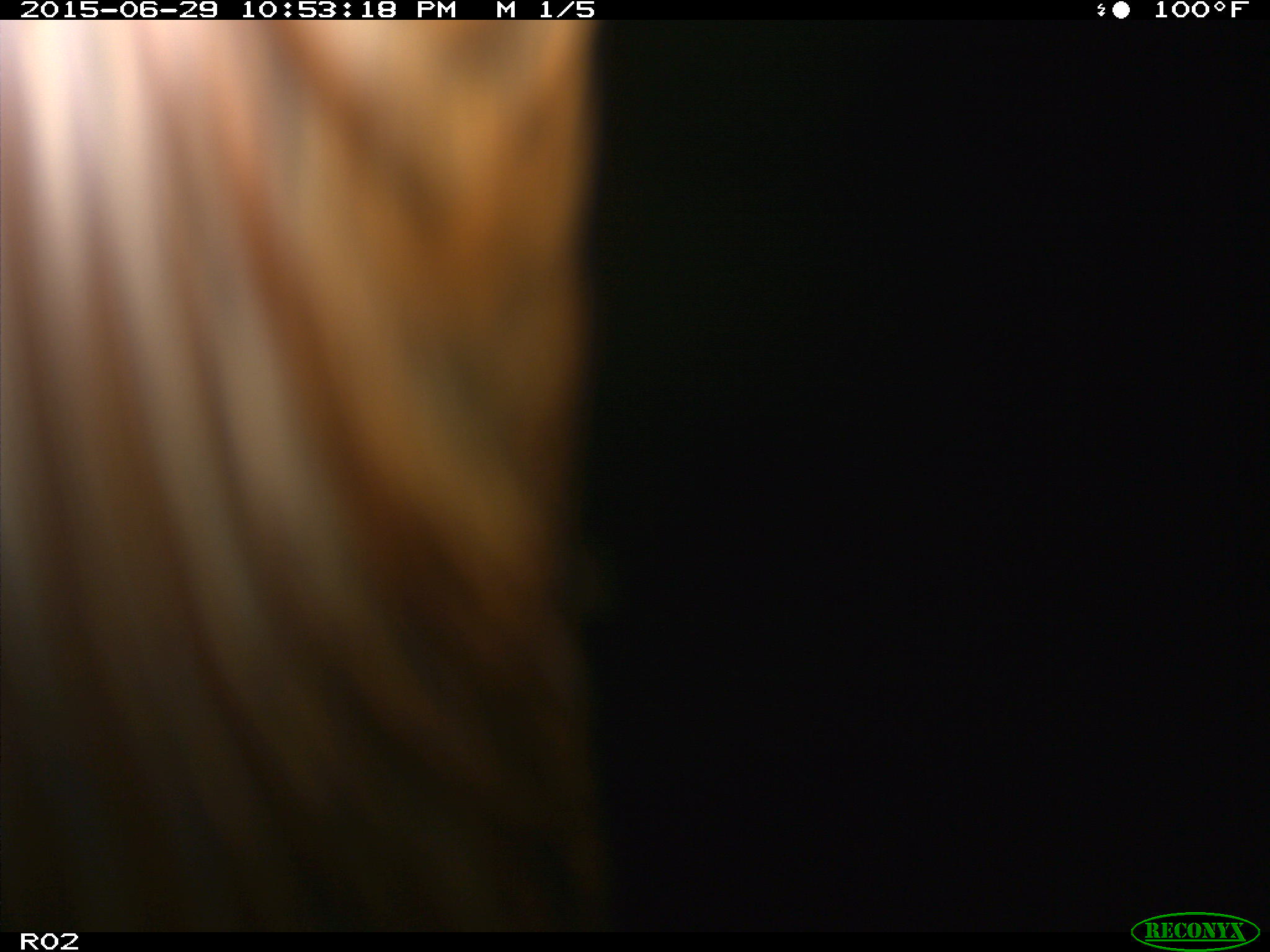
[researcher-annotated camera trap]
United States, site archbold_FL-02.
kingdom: Animalia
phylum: Chordata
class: Mammalia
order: Artiodactyla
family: Bovidae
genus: Bos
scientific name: Bos taurus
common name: domestic cow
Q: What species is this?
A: Bos taurus (domestic cow).